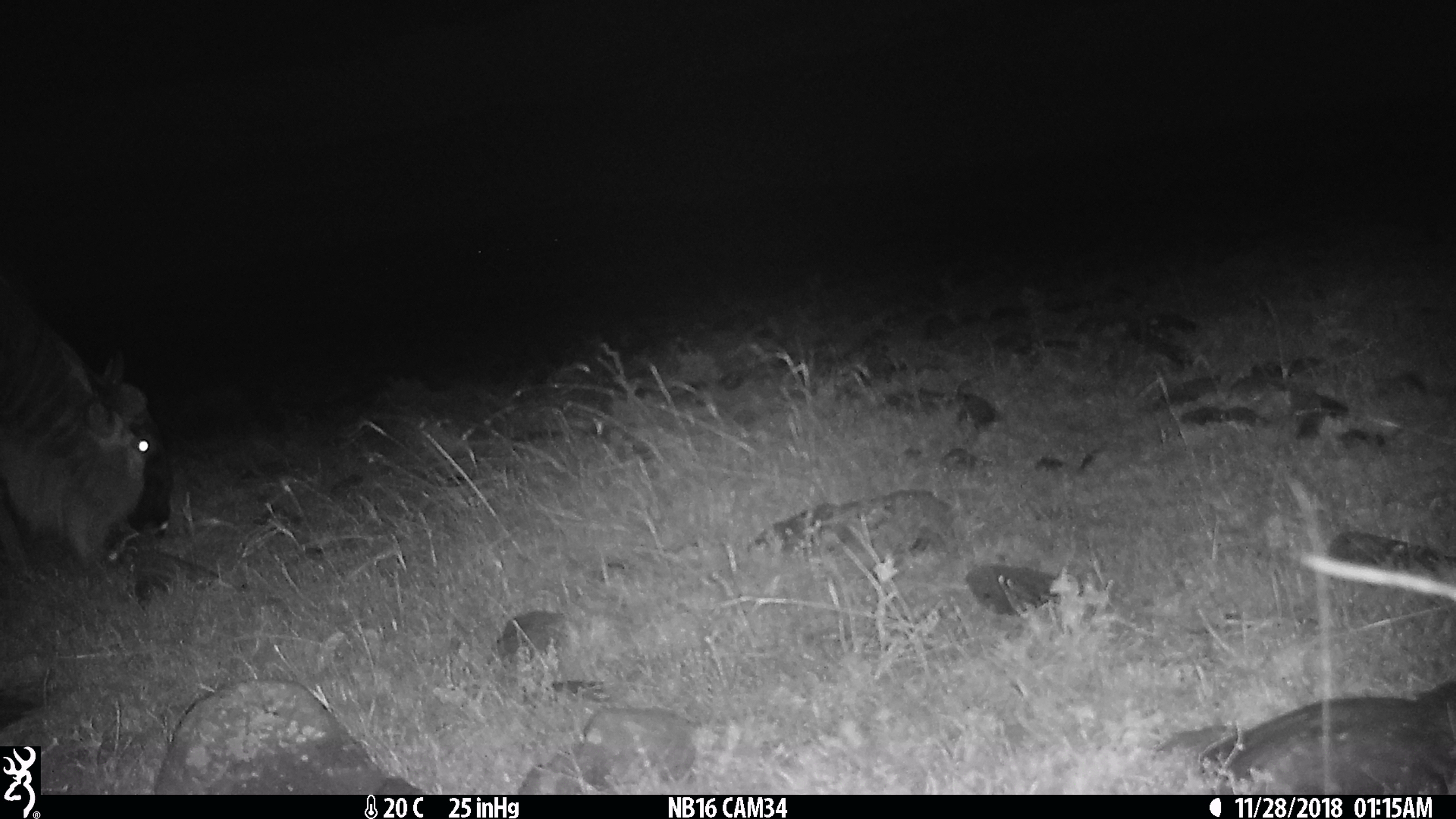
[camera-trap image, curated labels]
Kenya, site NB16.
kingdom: Animalia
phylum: Chordata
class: Mammalia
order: Artiodactyla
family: Bovidae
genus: Connochaetes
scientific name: Connochaetes taurinus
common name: blue wildebeest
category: wildebeest